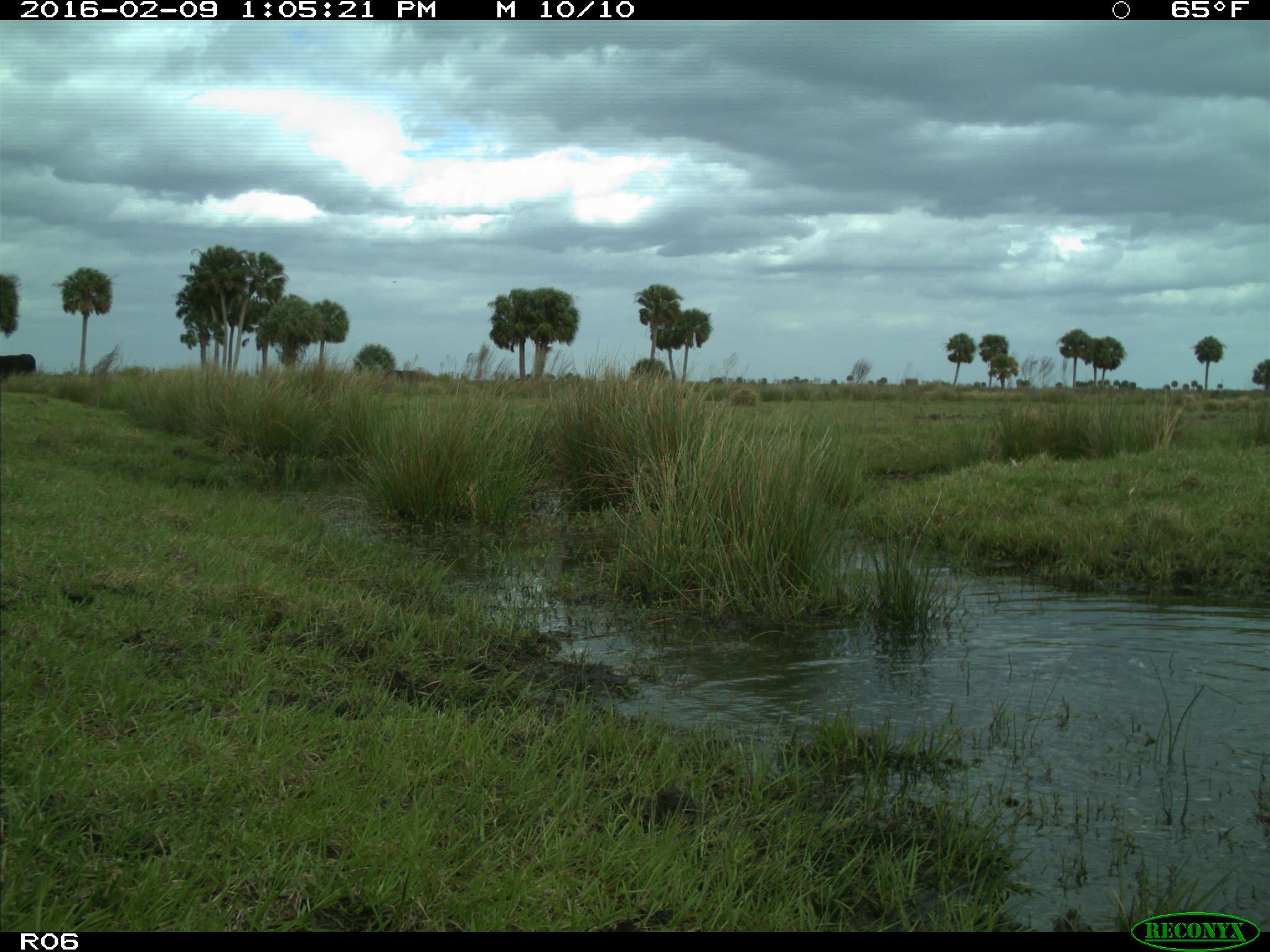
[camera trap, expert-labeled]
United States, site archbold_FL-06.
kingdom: Animalia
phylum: Chordata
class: Mammalia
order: Artiodactyla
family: Bovidae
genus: Bos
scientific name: Bos taurus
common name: domestic cow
Bos taurus (domestic cow).